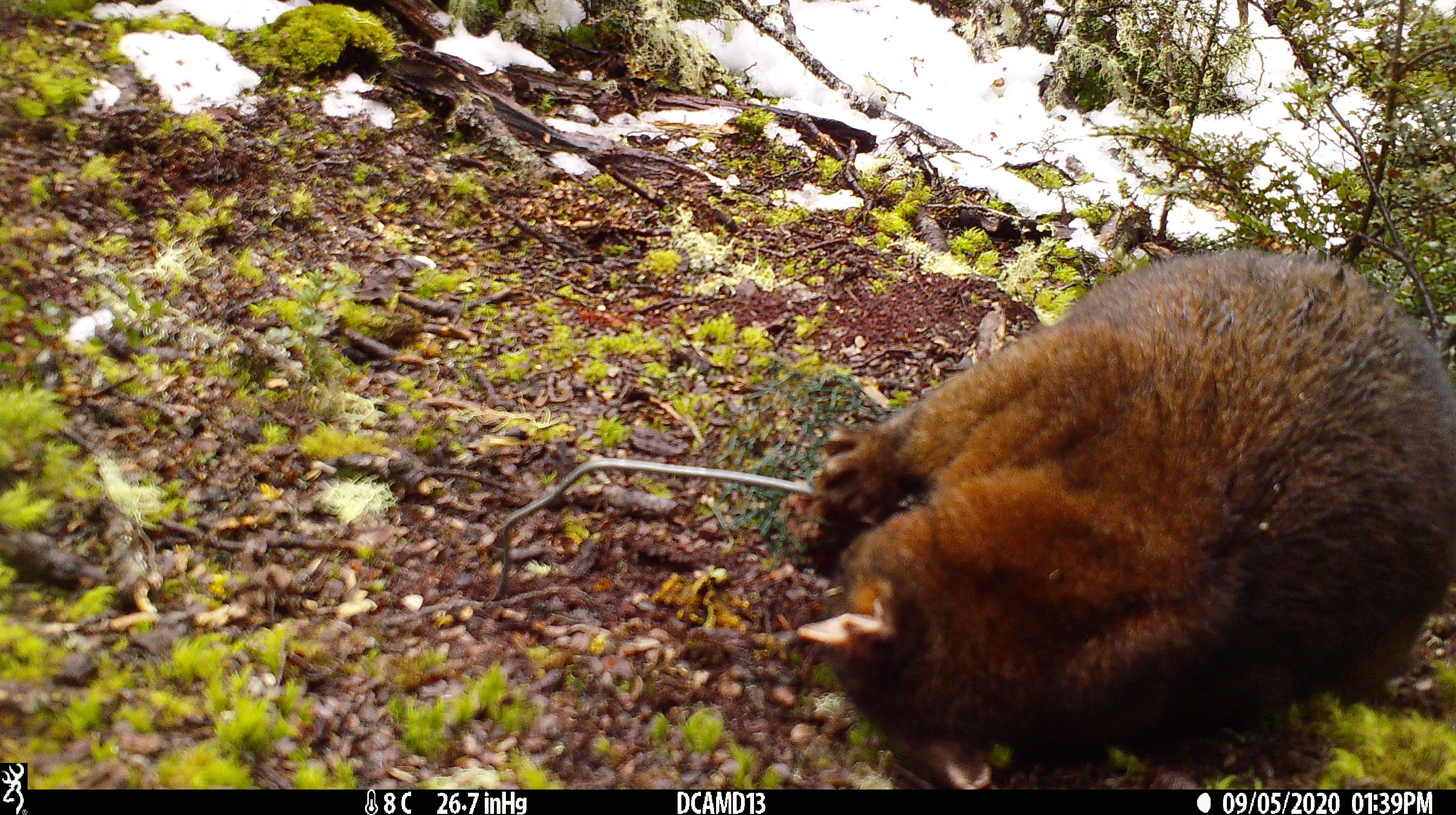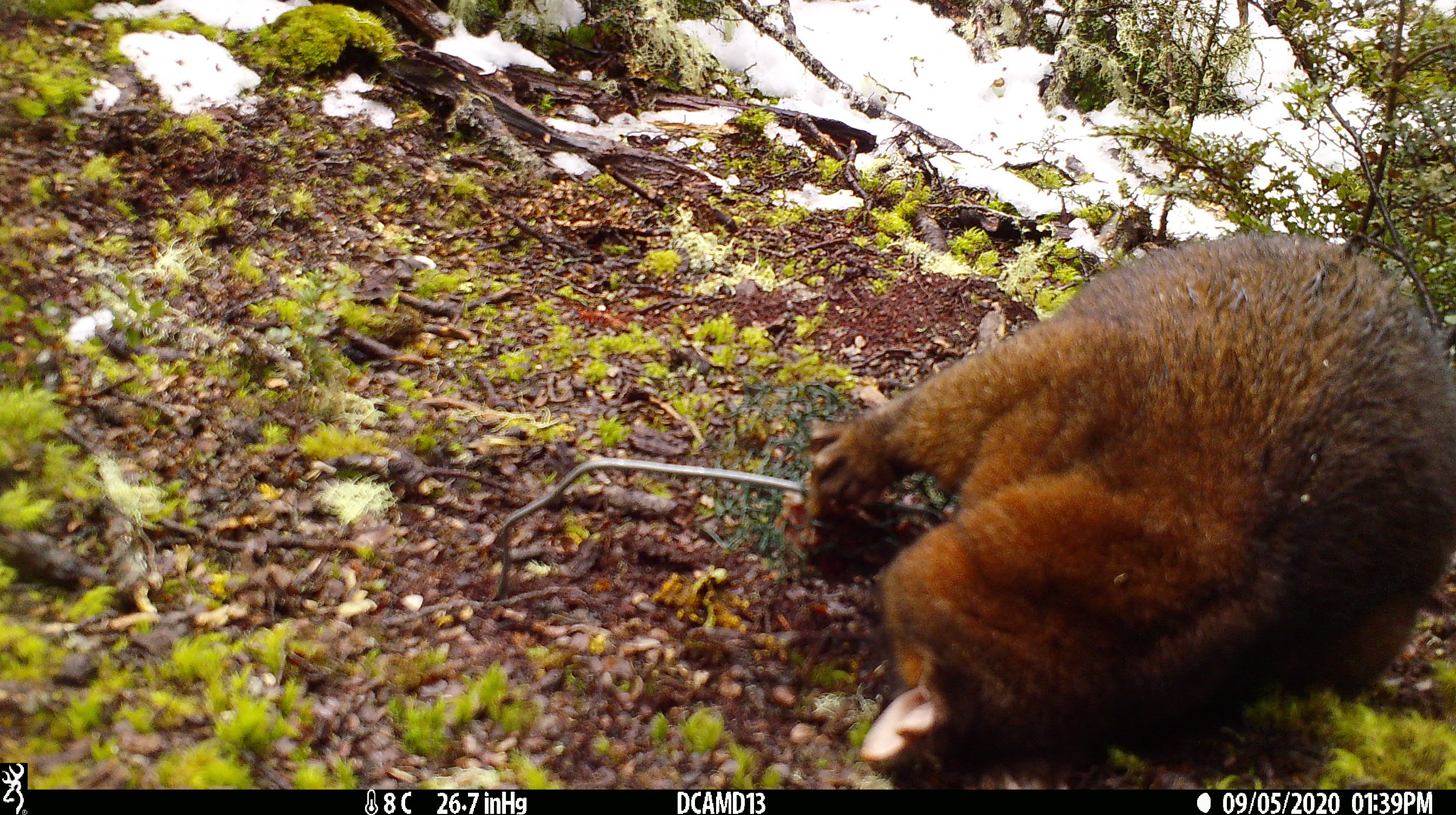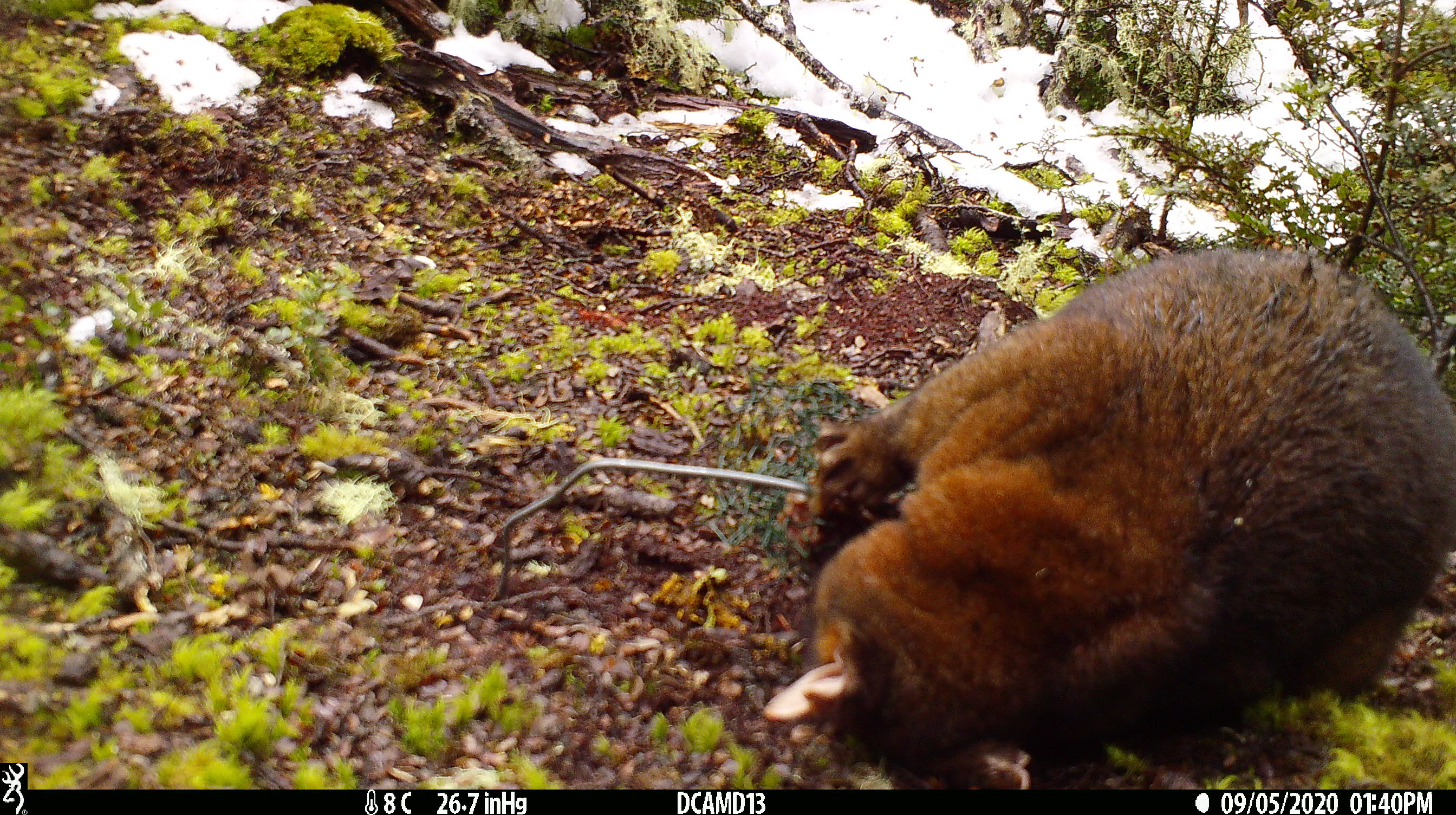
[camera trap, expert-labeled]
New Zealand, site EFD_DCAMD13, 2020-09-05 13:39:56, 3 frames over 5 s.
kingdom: Animalia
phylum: Chordata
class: Mammalia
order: Diprotodontia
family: Phalangeridae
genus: Trichosurus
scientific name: Trichosurus vulpecula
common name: common brushtail possum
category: possum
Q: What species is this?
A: Possum (common brushtail possum) (Trichosurus vulpecula).